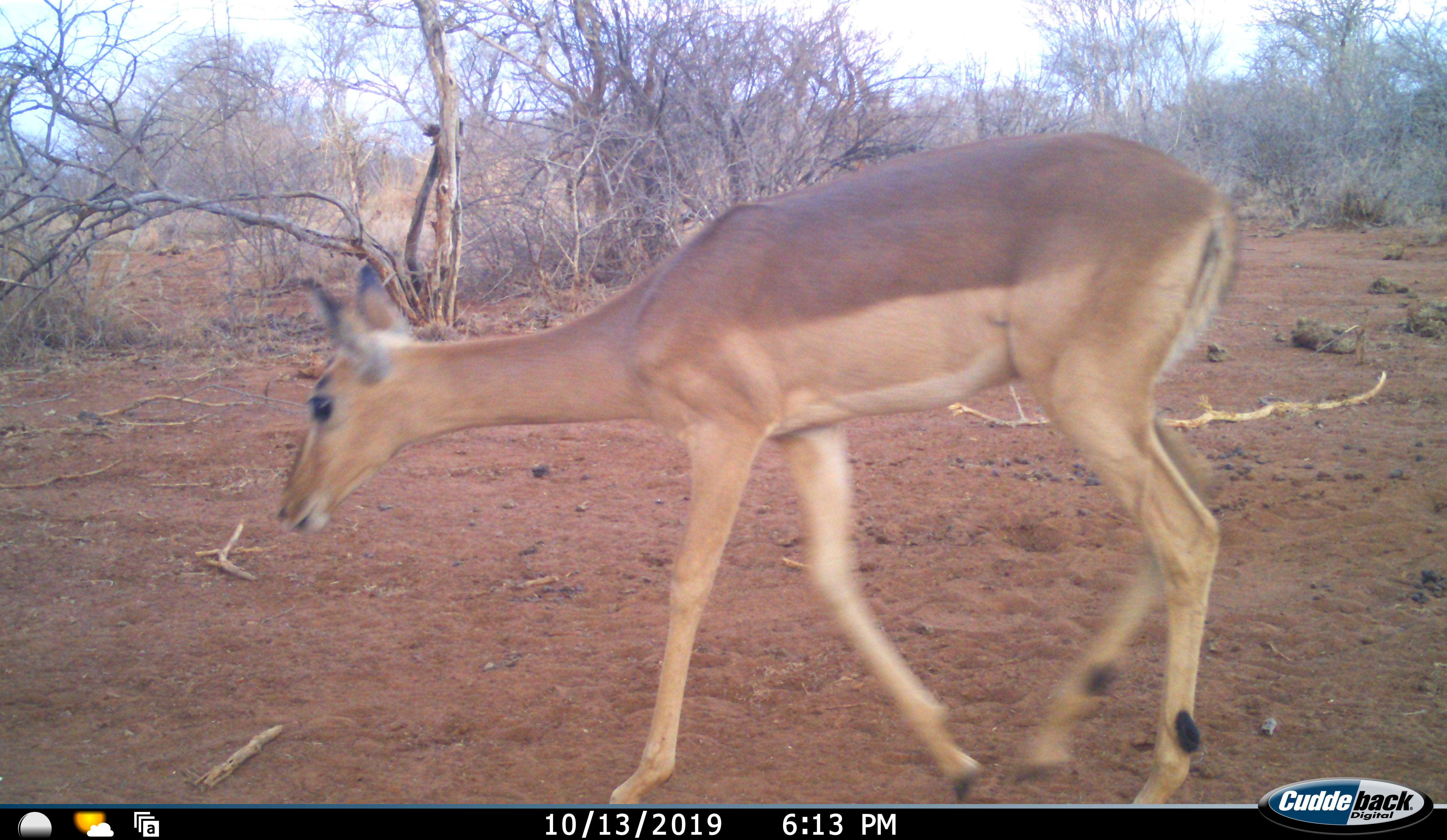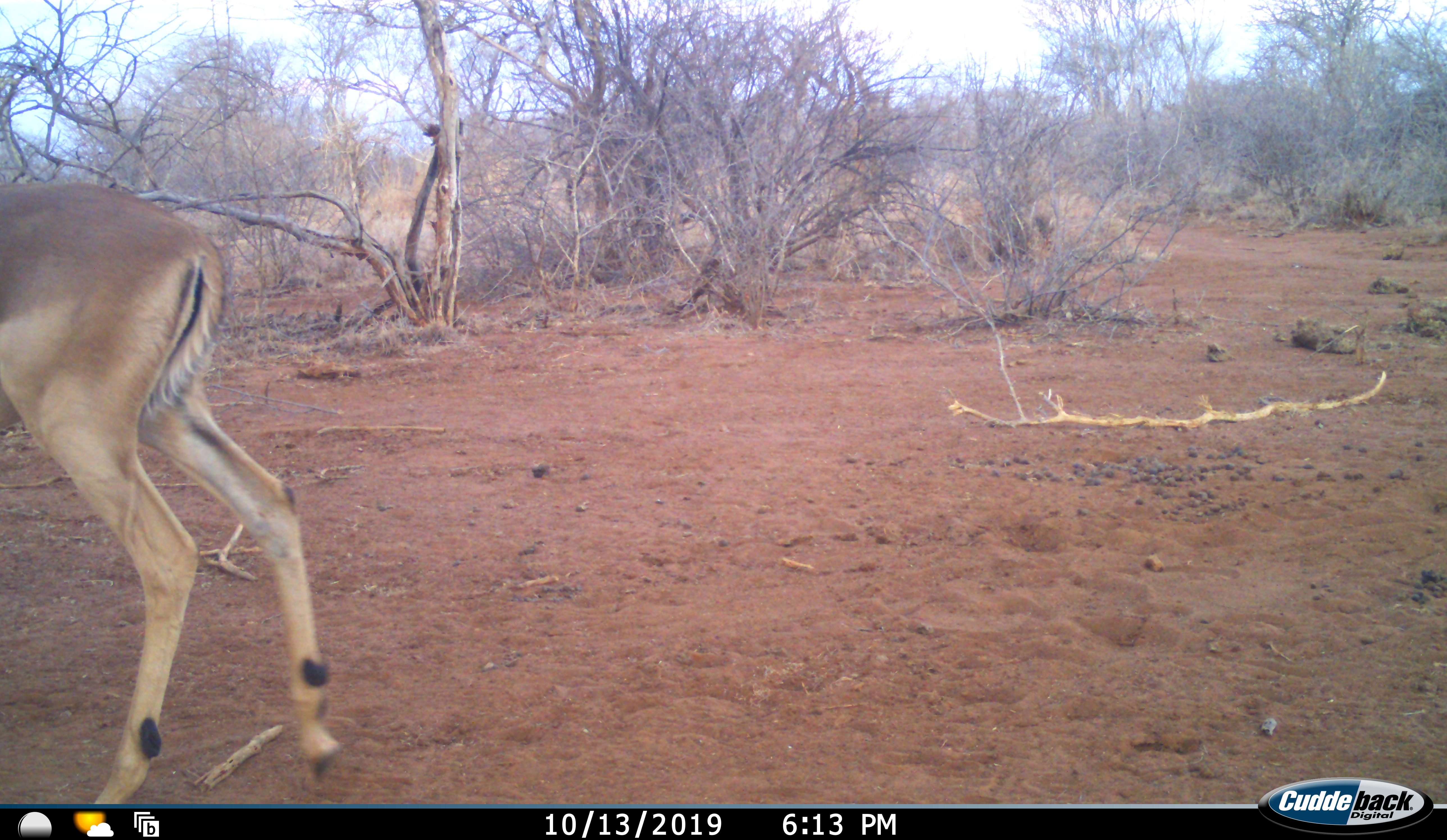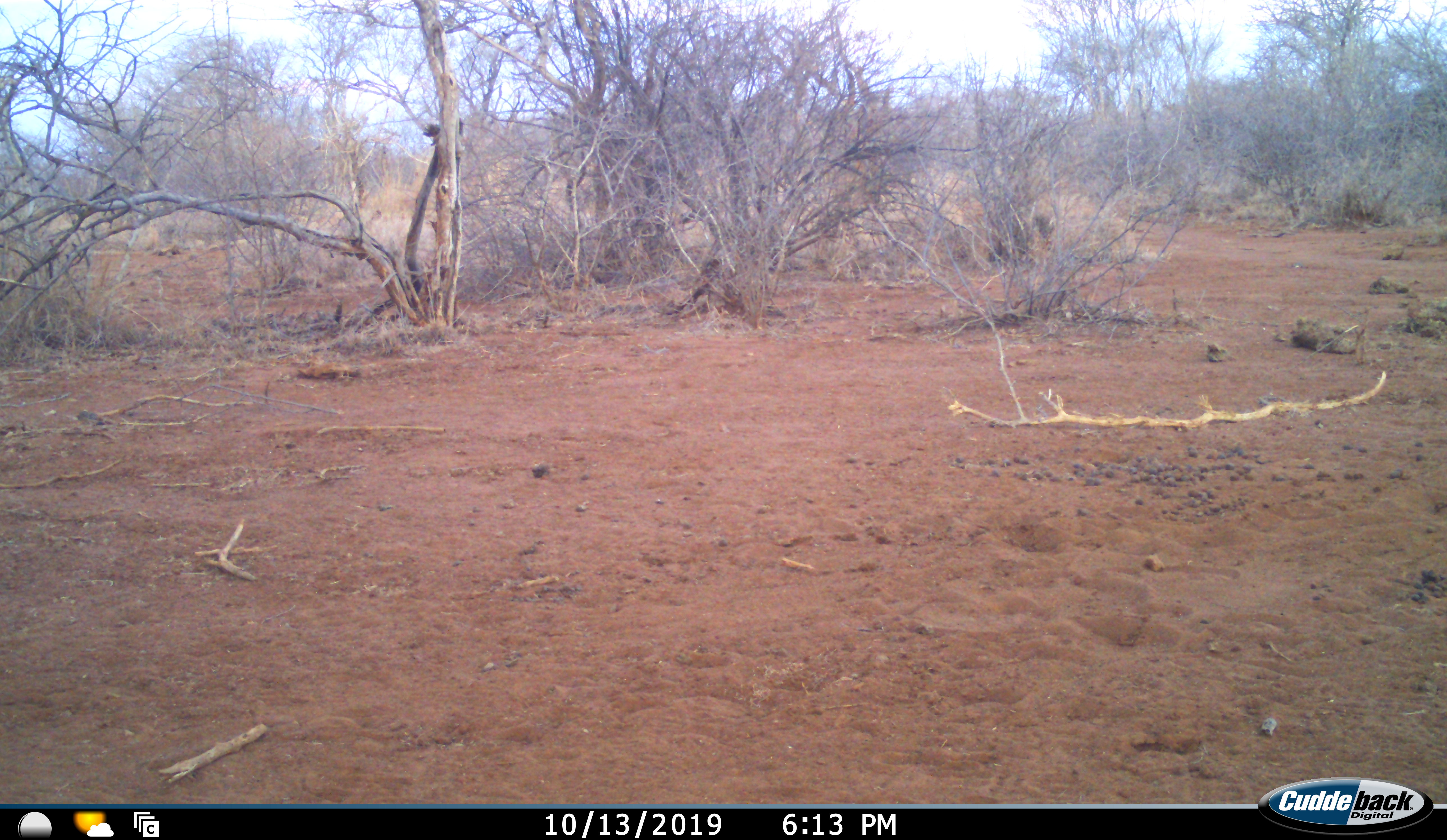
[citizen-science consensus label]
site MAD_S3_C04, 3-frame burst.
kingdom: Animalia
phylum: Chordata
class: Mammalia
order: Artiodactyla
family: Bovidae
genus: Aepyceros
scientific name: Aepyceros melampus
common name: impala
Impala (Aepyceros melampus), count 1. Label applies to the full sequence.